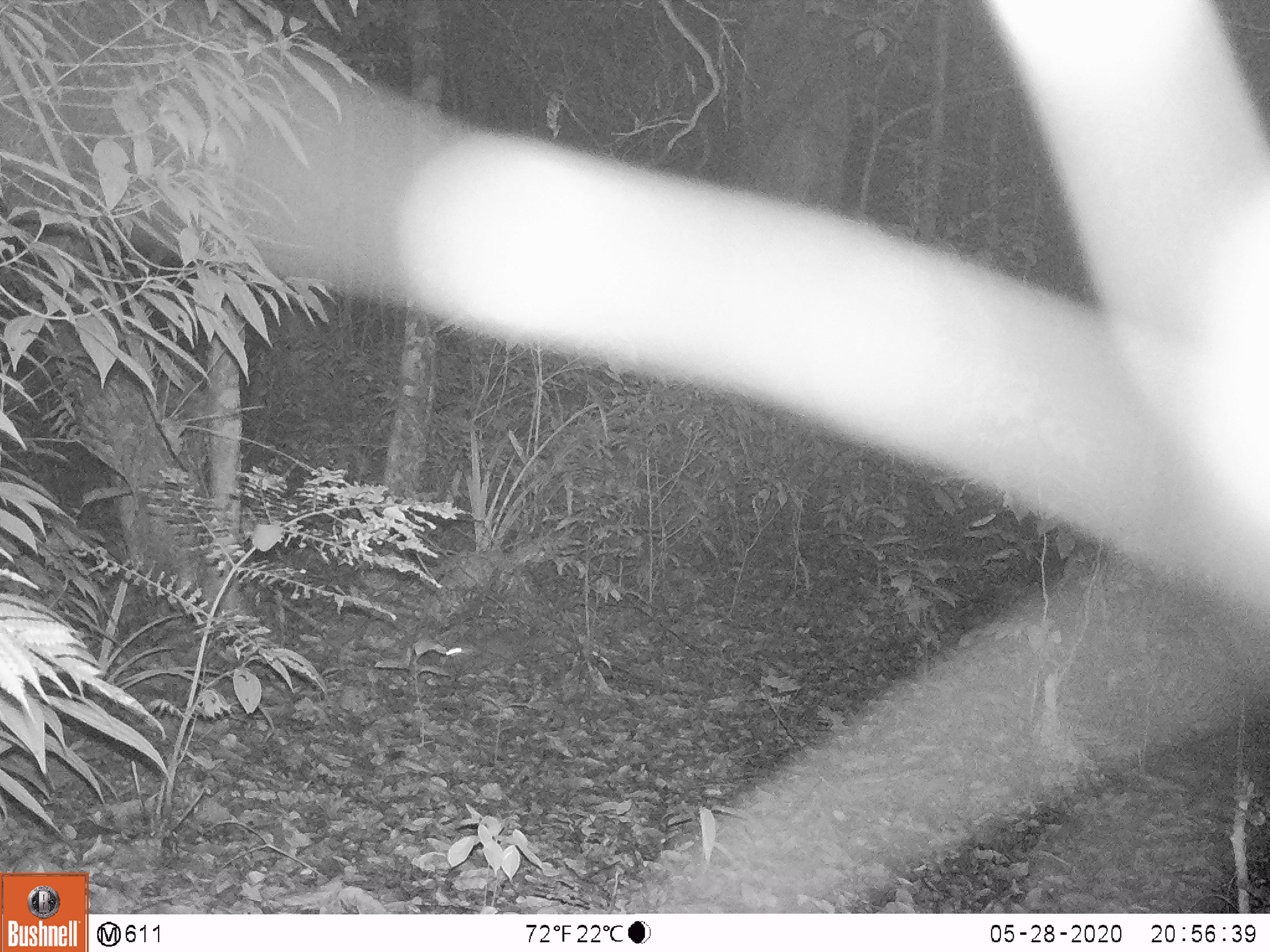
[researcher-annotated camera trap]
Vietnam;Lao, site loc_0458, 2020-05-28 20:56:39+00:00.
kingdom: Animalia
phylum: Chordata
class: Mammalia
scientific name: Mammalia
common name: mammal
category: unidentified small mammal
Unidentified small mammal (mammal) (Mammalia). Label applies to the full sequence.